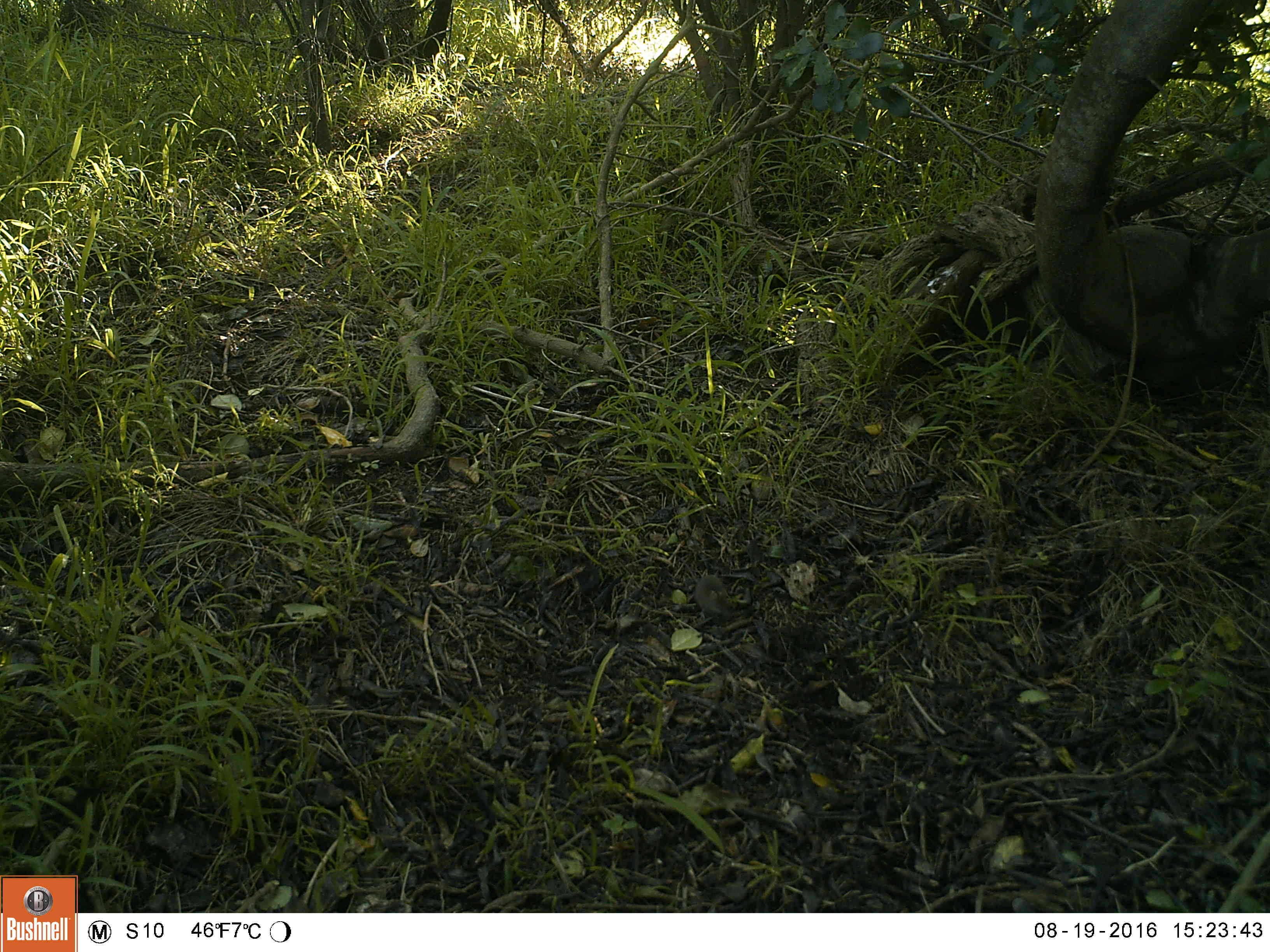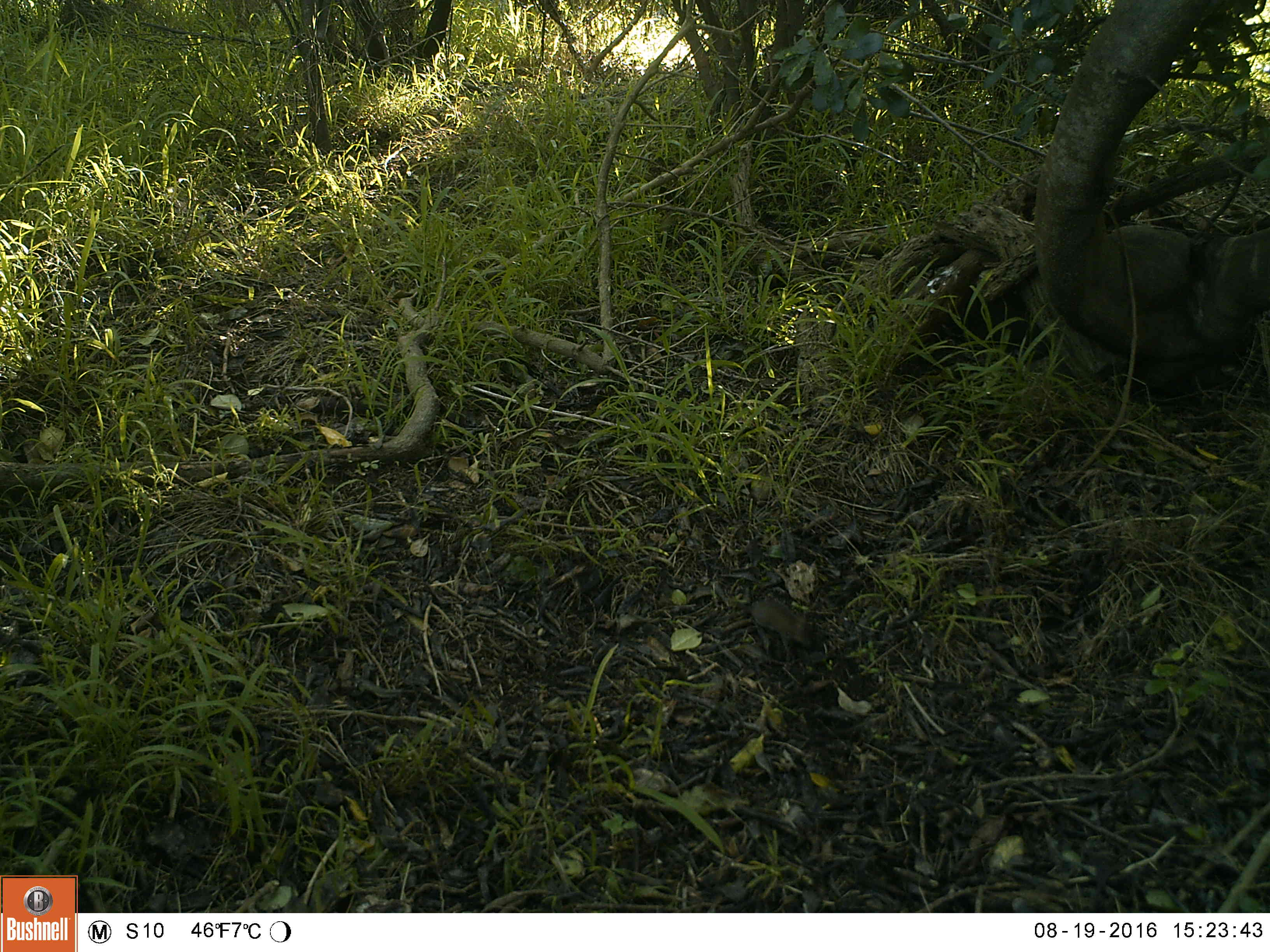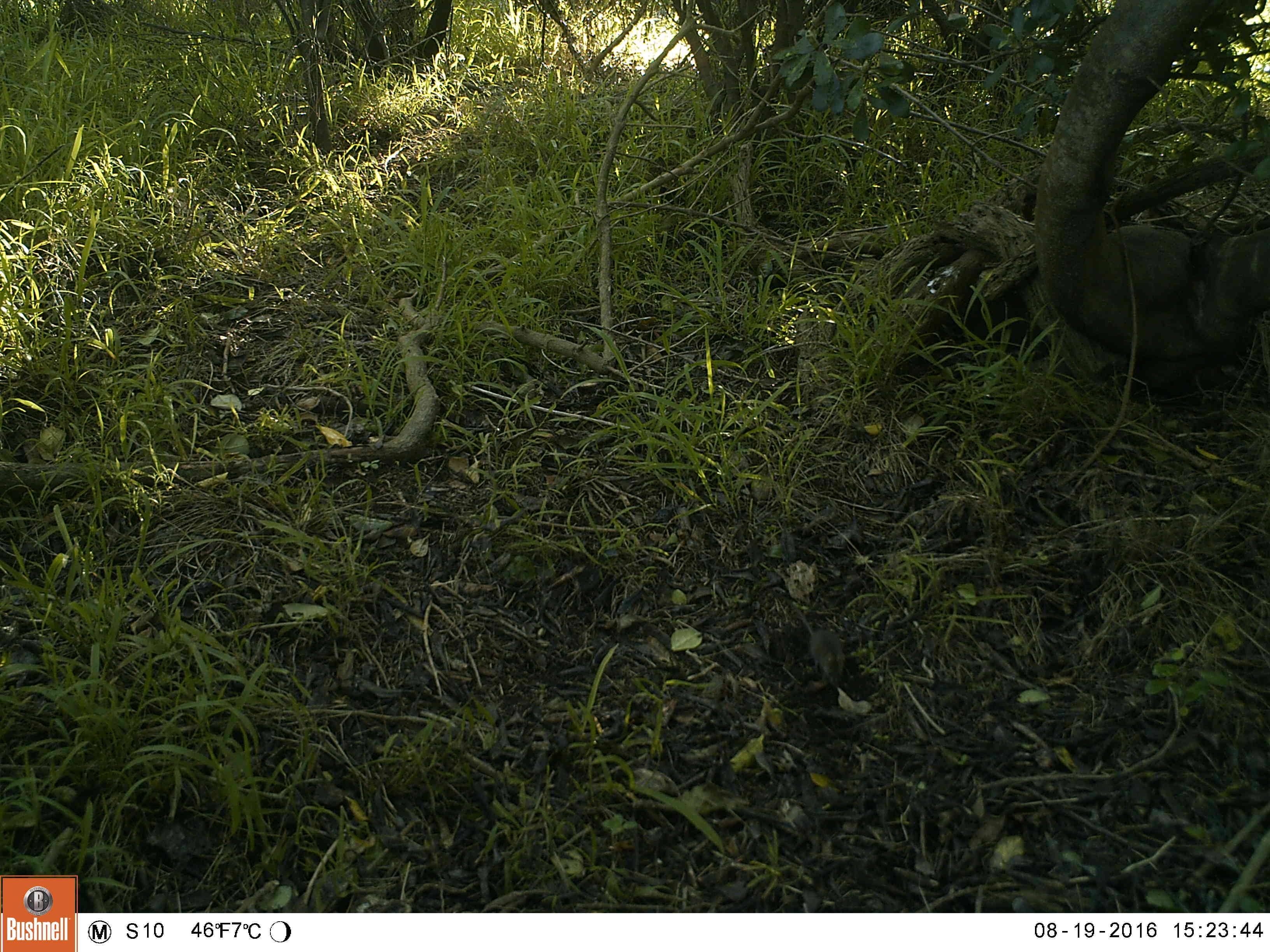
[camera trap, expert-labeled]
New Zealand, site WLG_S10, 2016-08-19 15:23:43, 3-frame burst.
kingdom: Animalia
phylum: Chordata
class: Mammalia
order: Rodentia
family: Muridae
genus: Mus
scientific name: Mus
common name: mouse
Mouse (Mus).